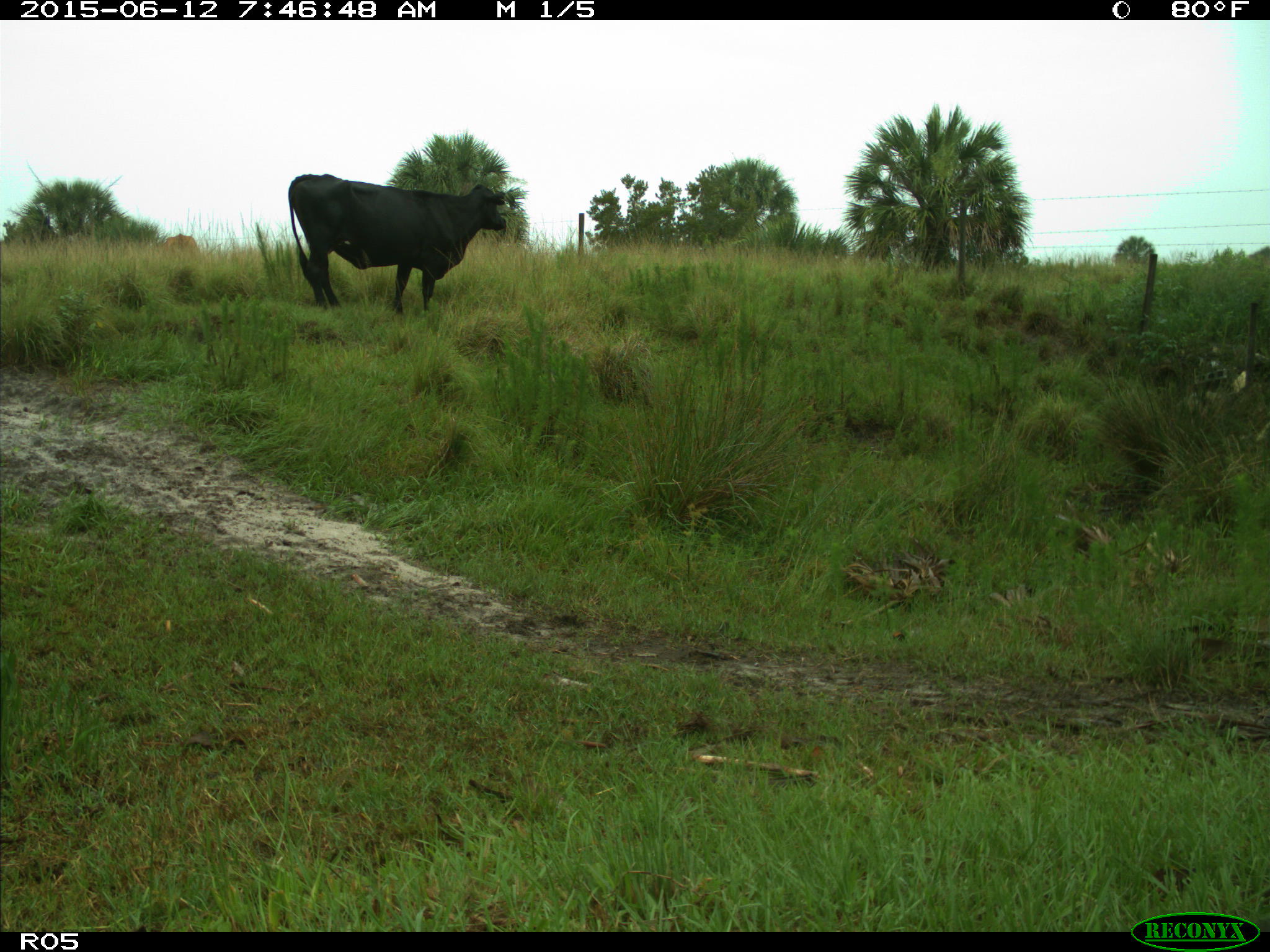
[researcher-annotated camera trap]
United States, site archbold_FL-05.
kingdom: Animalia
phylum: Chordata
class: Mammalia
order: Artiodactyla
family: Bovidae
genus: Bos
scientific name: Bos taurus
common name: domestic cow